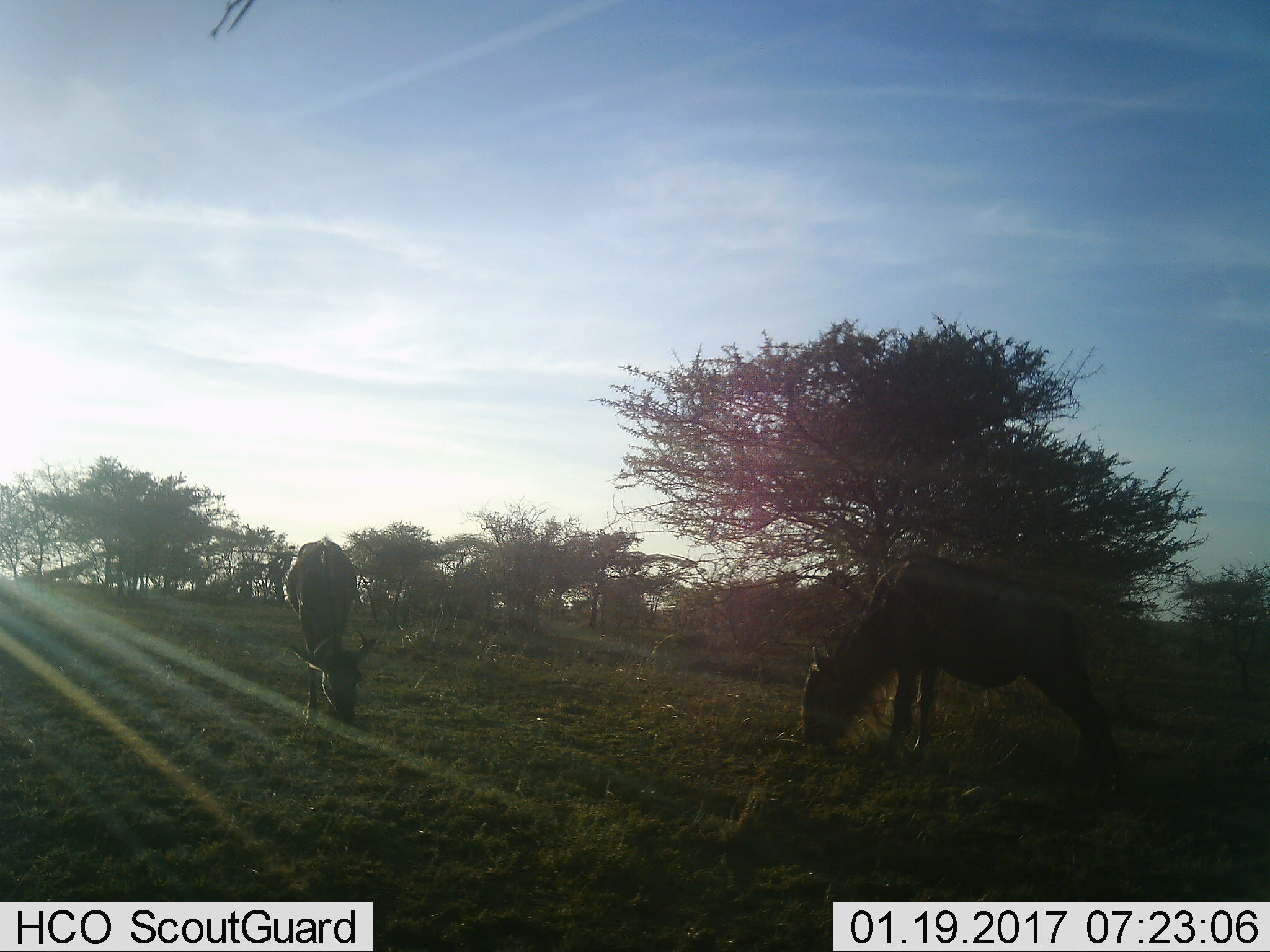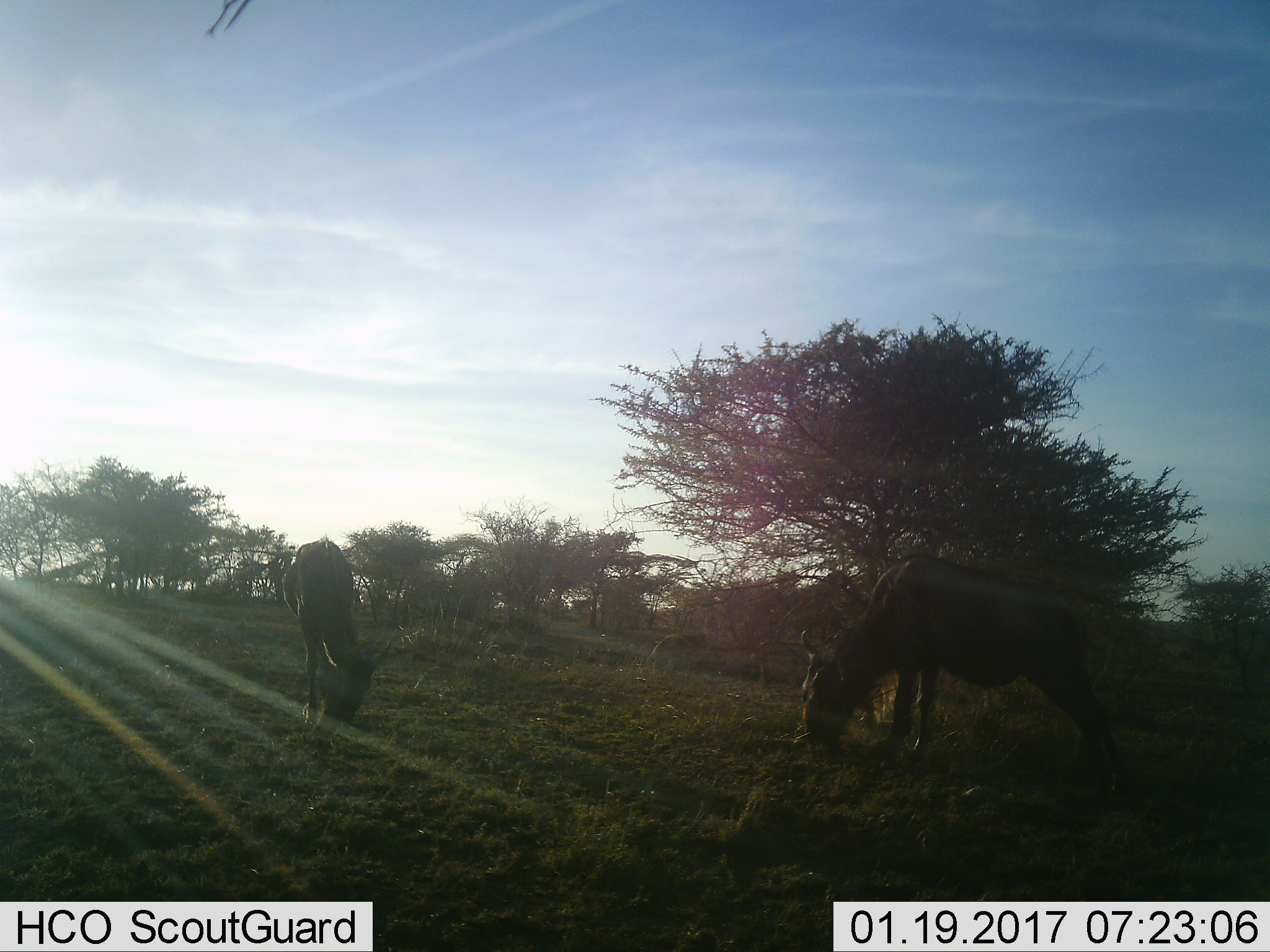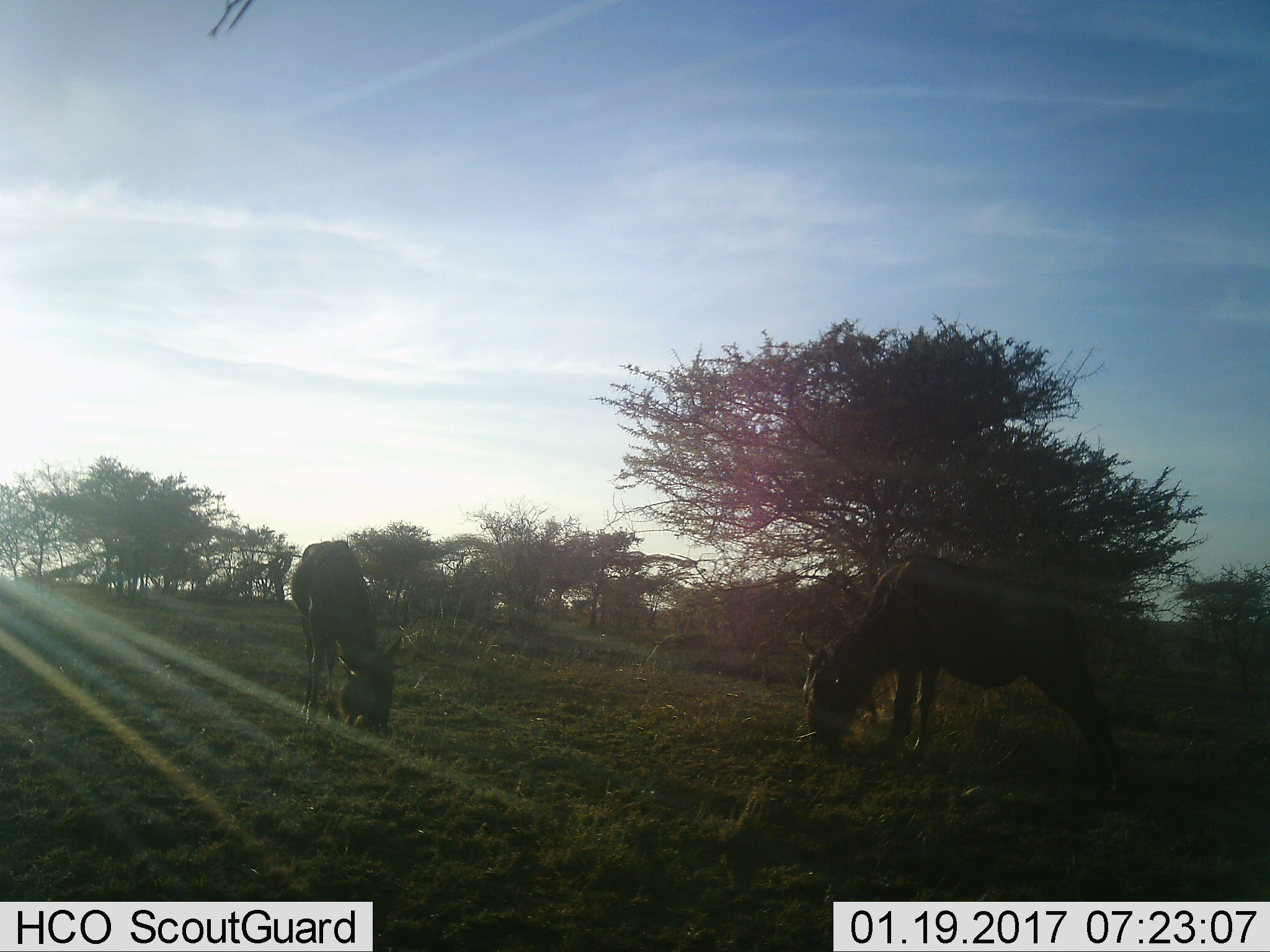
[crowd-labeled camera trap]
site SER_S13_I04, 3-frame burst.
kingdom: Animalia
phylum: Chordata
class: Mammalia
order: Artiodactyla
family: Bovidae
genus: Connochaetes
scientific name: Connochaetes taurinus taurinus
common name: blue wildebeest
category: wildebeestblue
Wildebeestblue (blue wildebeest) (Connochaetes taurinus taurinus), count 3. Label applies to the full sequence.